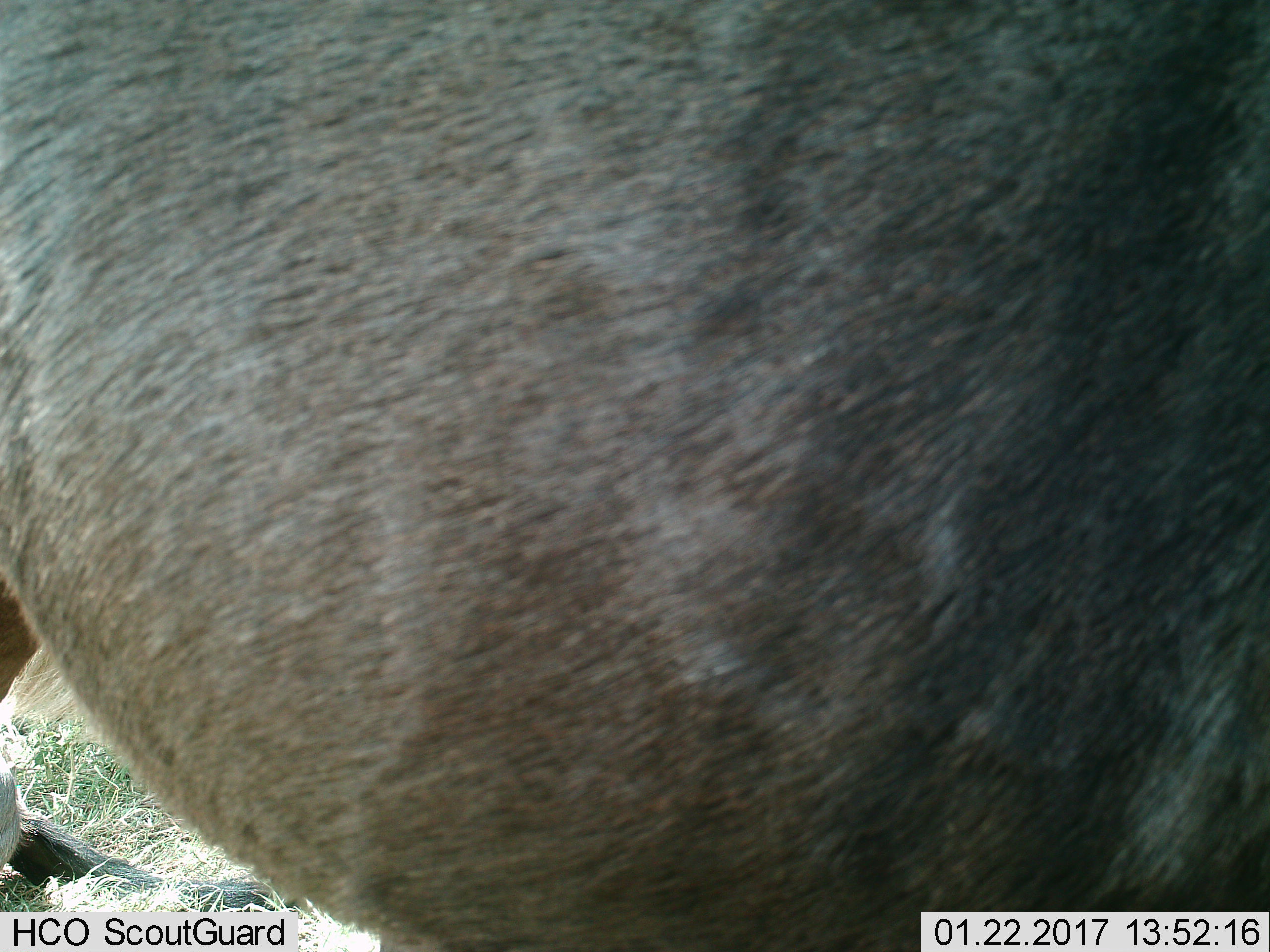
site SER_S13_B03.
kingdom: Animalia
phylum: Chordata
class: Mammalia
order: Artiodactyla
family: Bovidae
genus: Connochaetes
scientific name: Connochaetes taurinus taurinus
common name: blue wildebeest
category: wildebeestblue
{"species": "wildebeestblue (blue wildebeest) (Connochaetes taurinus taurinus)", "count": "1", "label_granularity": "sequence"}